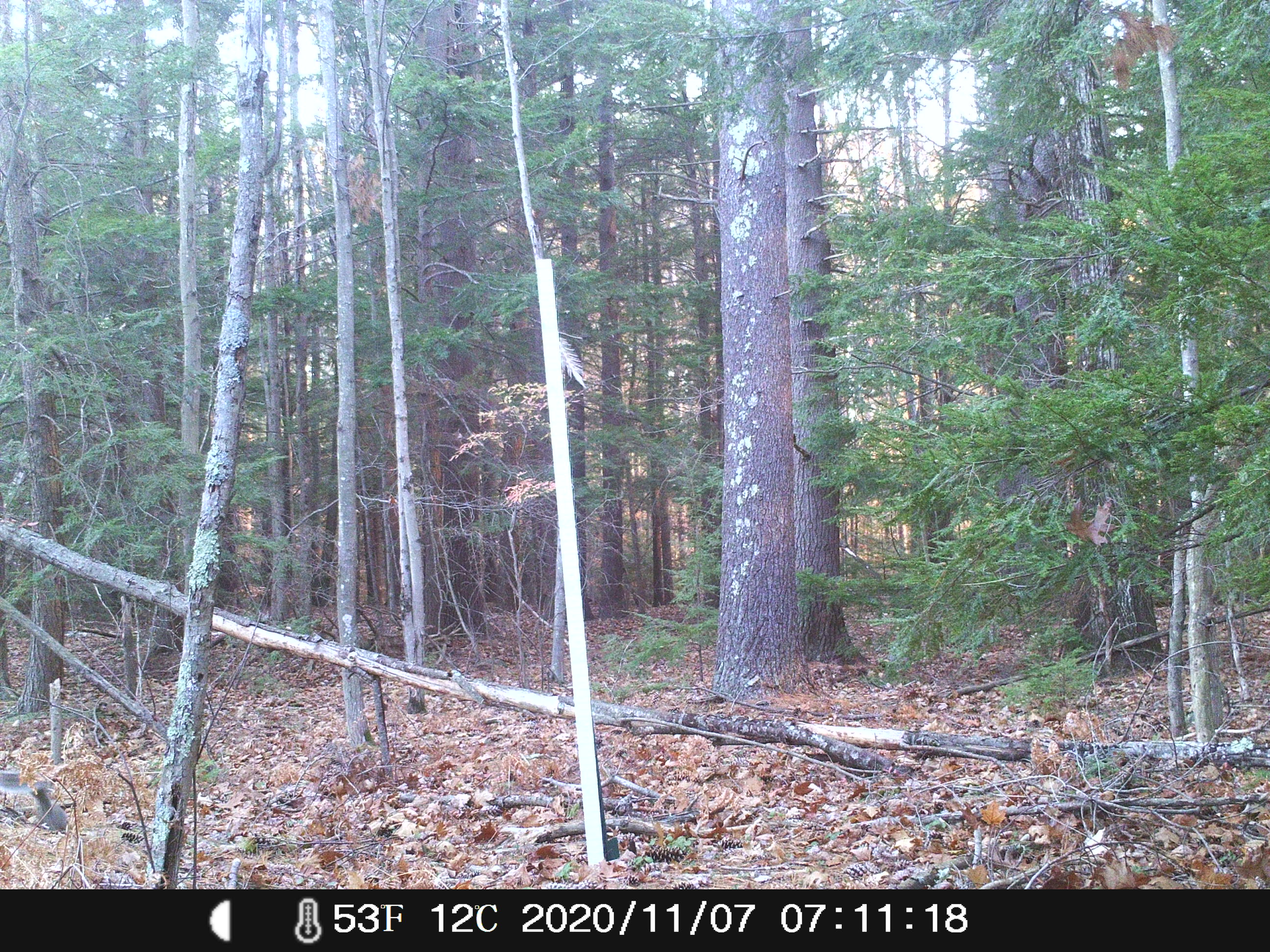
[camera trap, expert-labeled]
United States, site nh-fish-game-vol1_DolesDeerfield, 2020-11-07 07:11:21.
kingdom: Animalia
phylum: Chordata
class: Mammalia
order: Rodentia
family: Sciuridae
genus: Sciurus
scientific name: Sciurus carolinensis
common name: gray squirrel